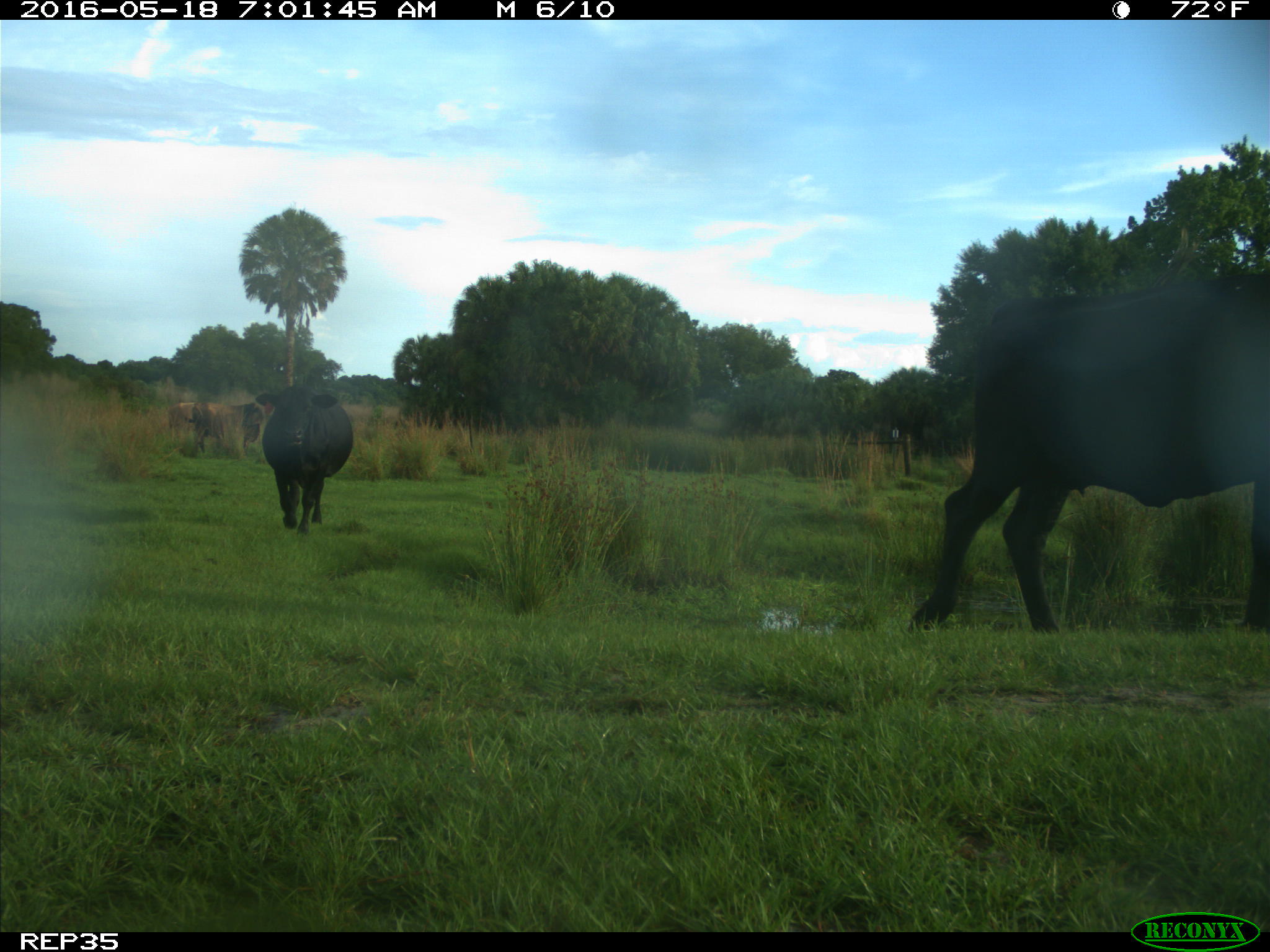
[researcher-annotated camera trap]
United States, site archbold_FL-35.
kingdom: Animalia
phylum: Chordata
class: Mammalia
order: Artiodactyla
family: Bovidae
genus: Bos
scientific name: Bos taurus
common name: domestic cow